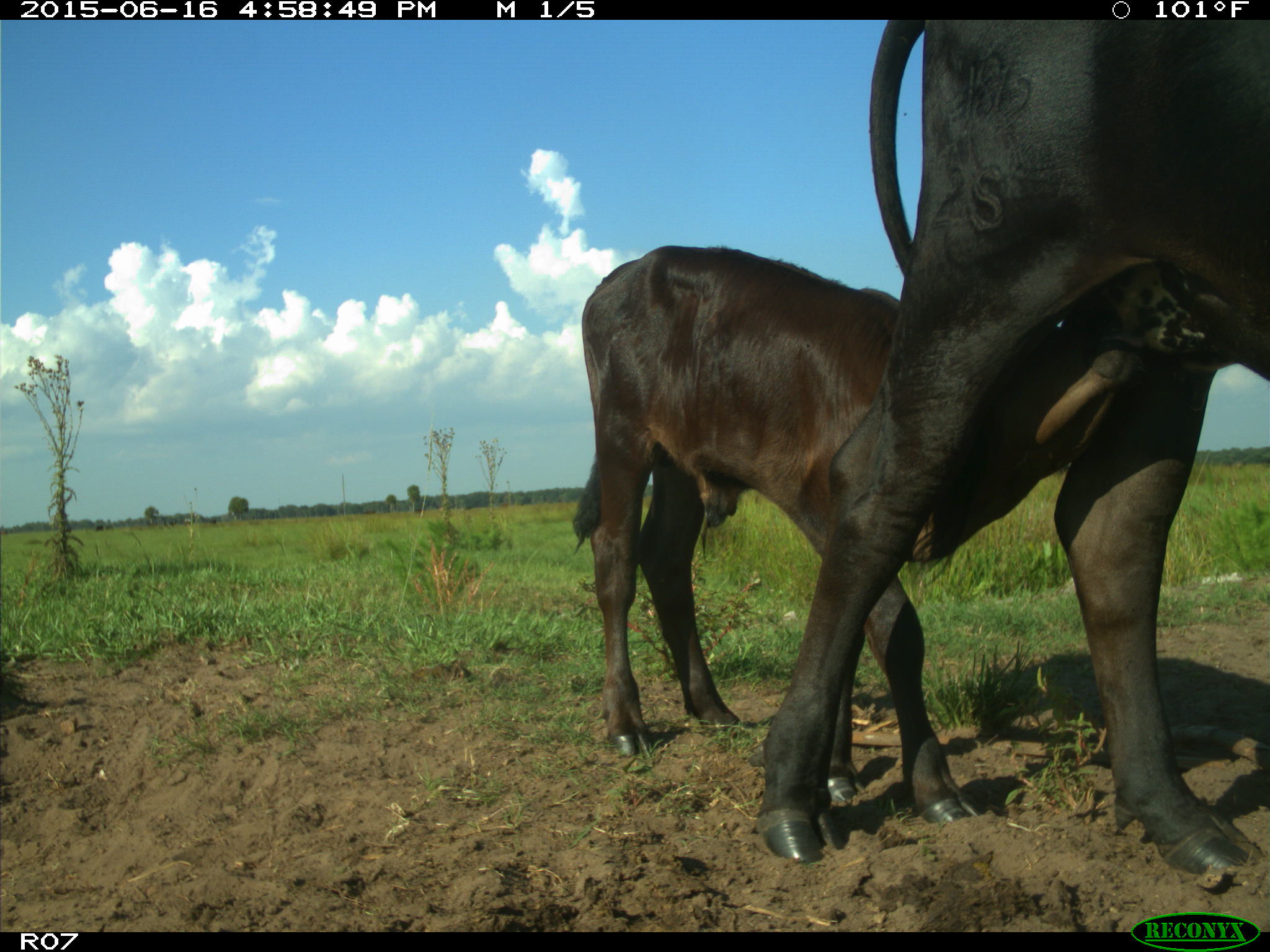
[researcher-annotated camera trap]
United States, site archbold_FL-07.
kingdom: Animalia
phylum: Chordata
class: Mammalia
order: Artiodactyla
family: Bovidae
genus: Bos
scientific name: Bos taurus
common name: domestic cow